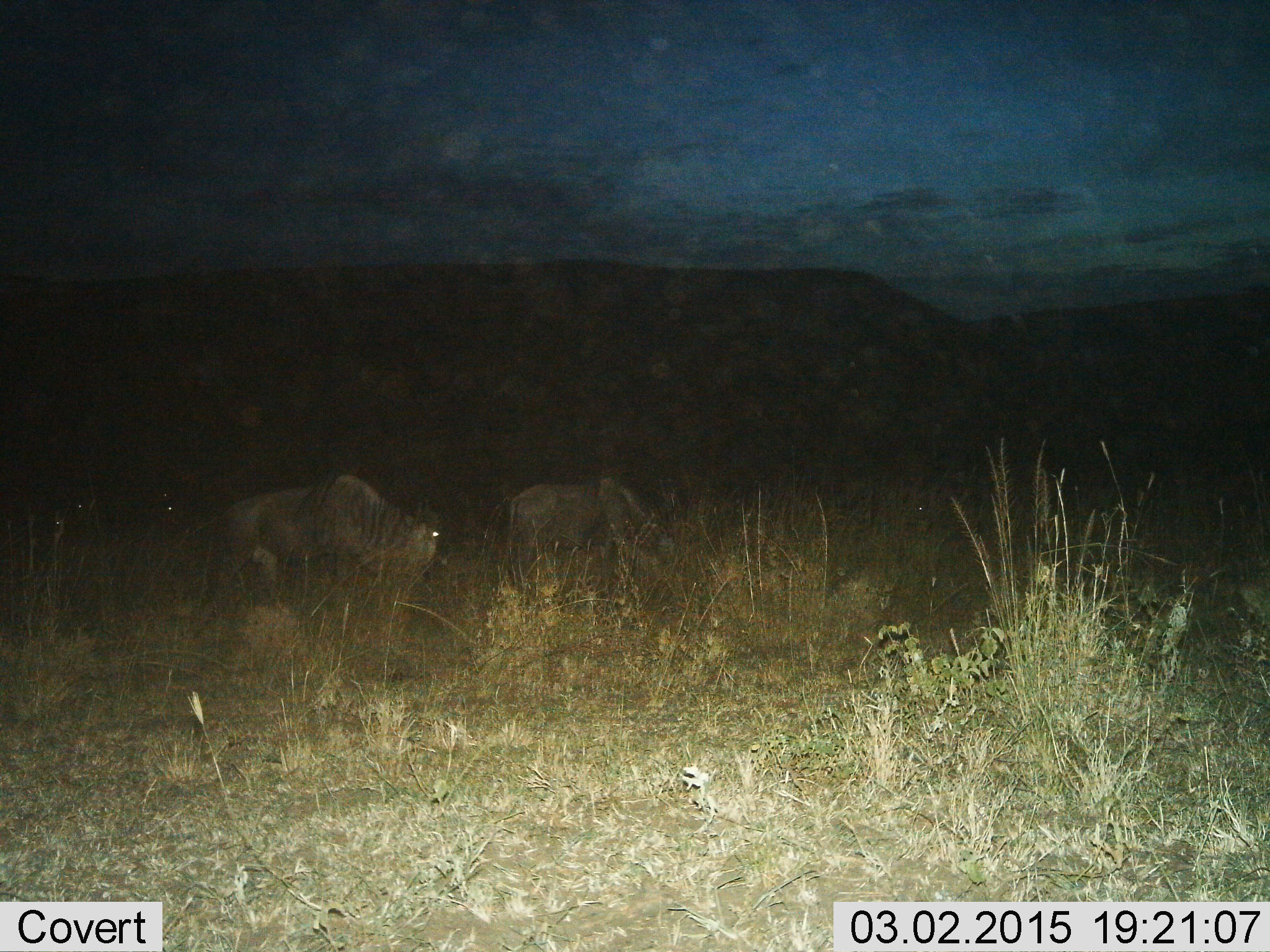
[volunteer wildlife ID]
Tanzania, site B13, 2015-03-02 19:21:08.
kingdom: Animalia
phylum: Chordata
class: Mammalia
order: Artiodactyla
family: Bovidae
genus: Connochaetes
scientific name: Connochaetes taurinus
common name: blue wildebeest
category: wildebeest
Wildebeest (blue wildebeest) (Connochaetes taurinus), count 3. Behavior (volunteer vote fractions): standing 40%, resting 0%, moving 30%, interacting 0%. Young present (vote fraction): 0%. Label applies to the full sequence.